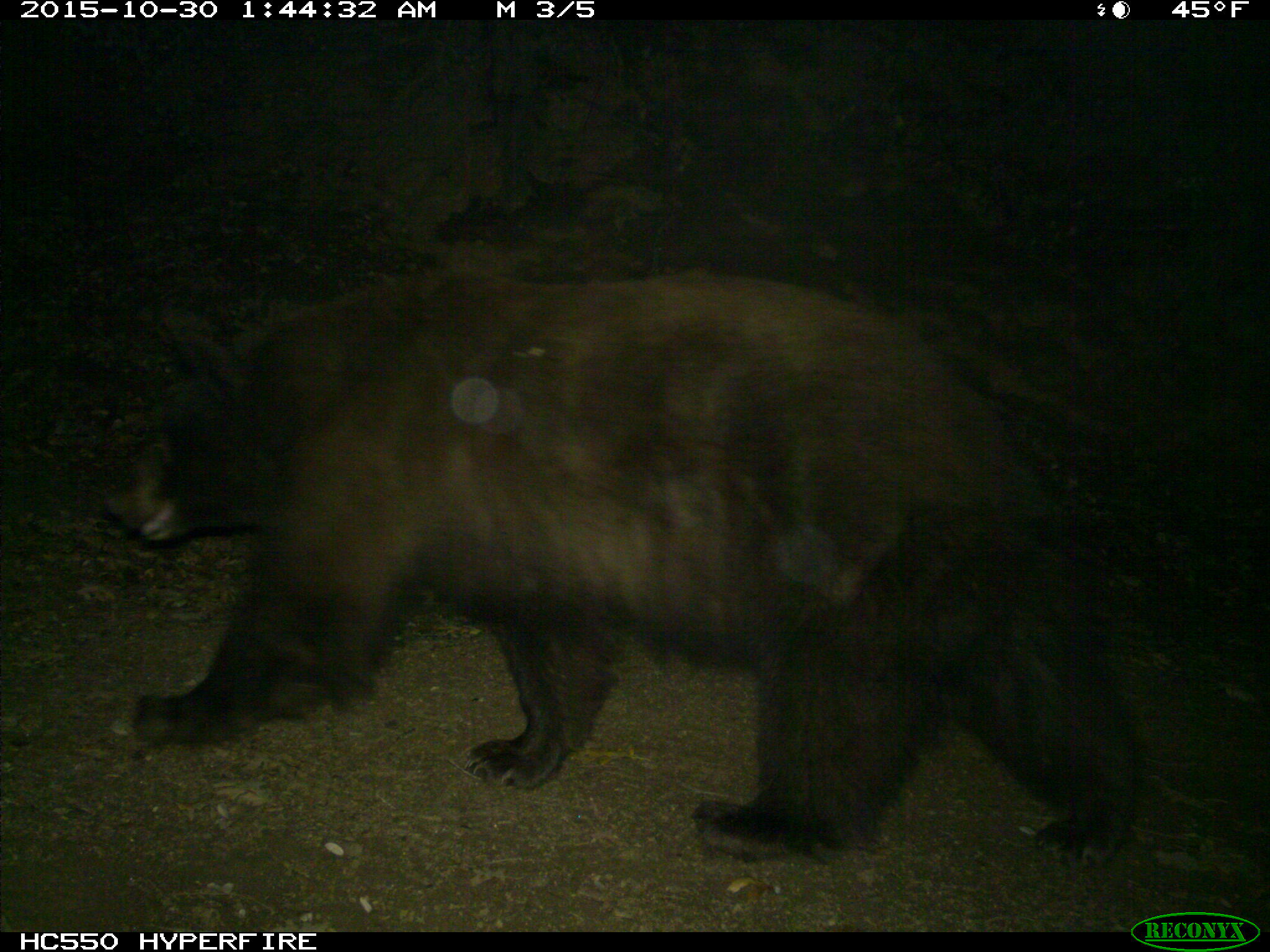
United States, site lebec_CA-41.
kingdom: Animalia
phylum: Chordata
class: Mammalia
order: Carnivora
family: Ursidae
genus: Ursus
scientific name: Ursus americanus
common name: american black bear